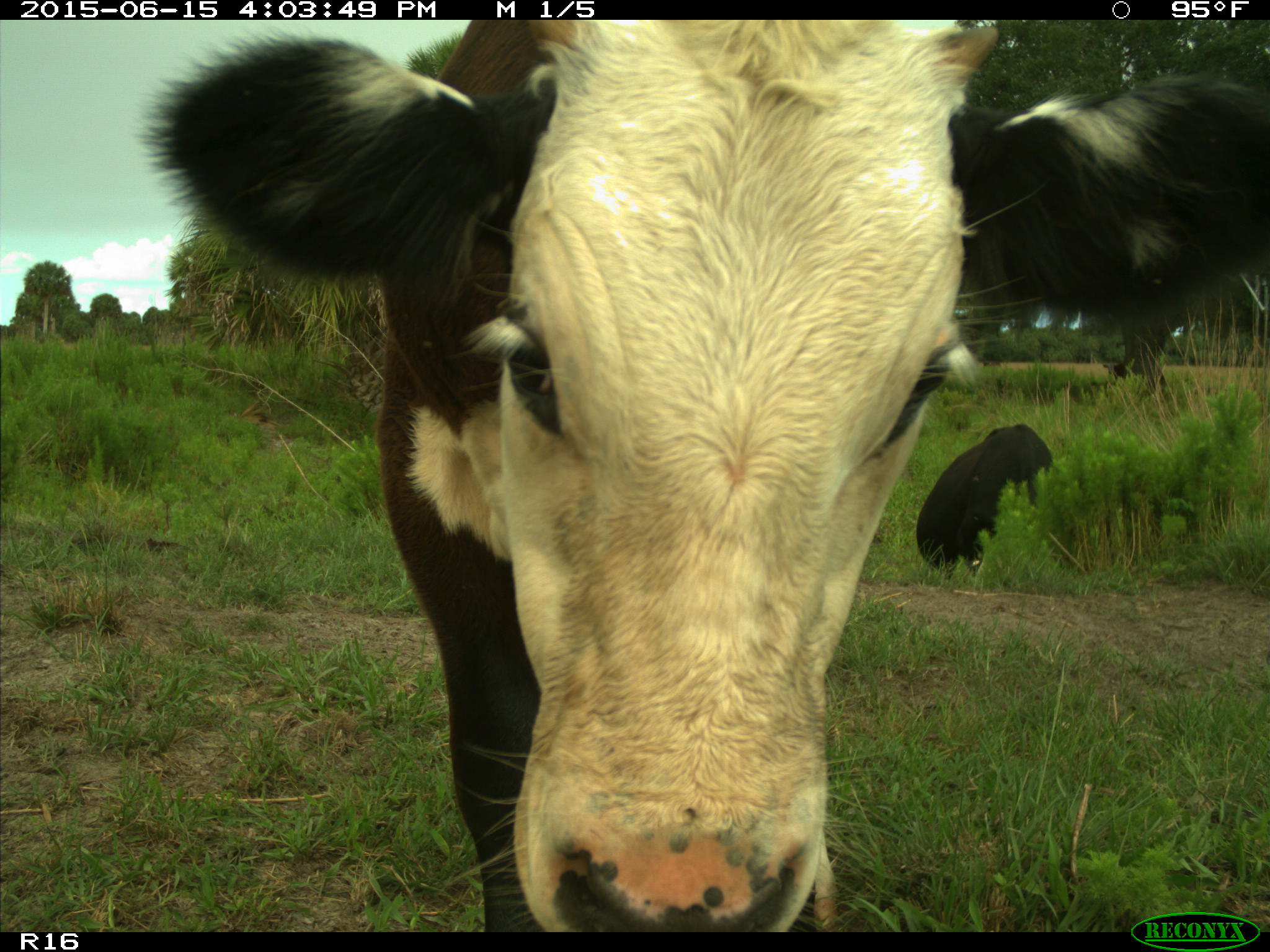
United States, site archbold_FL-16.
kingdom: Animalia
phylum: Chordata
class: Mammalia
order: Artiodactyla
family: Bovidae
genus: Bos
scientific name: Bos taurus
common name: domestic cow